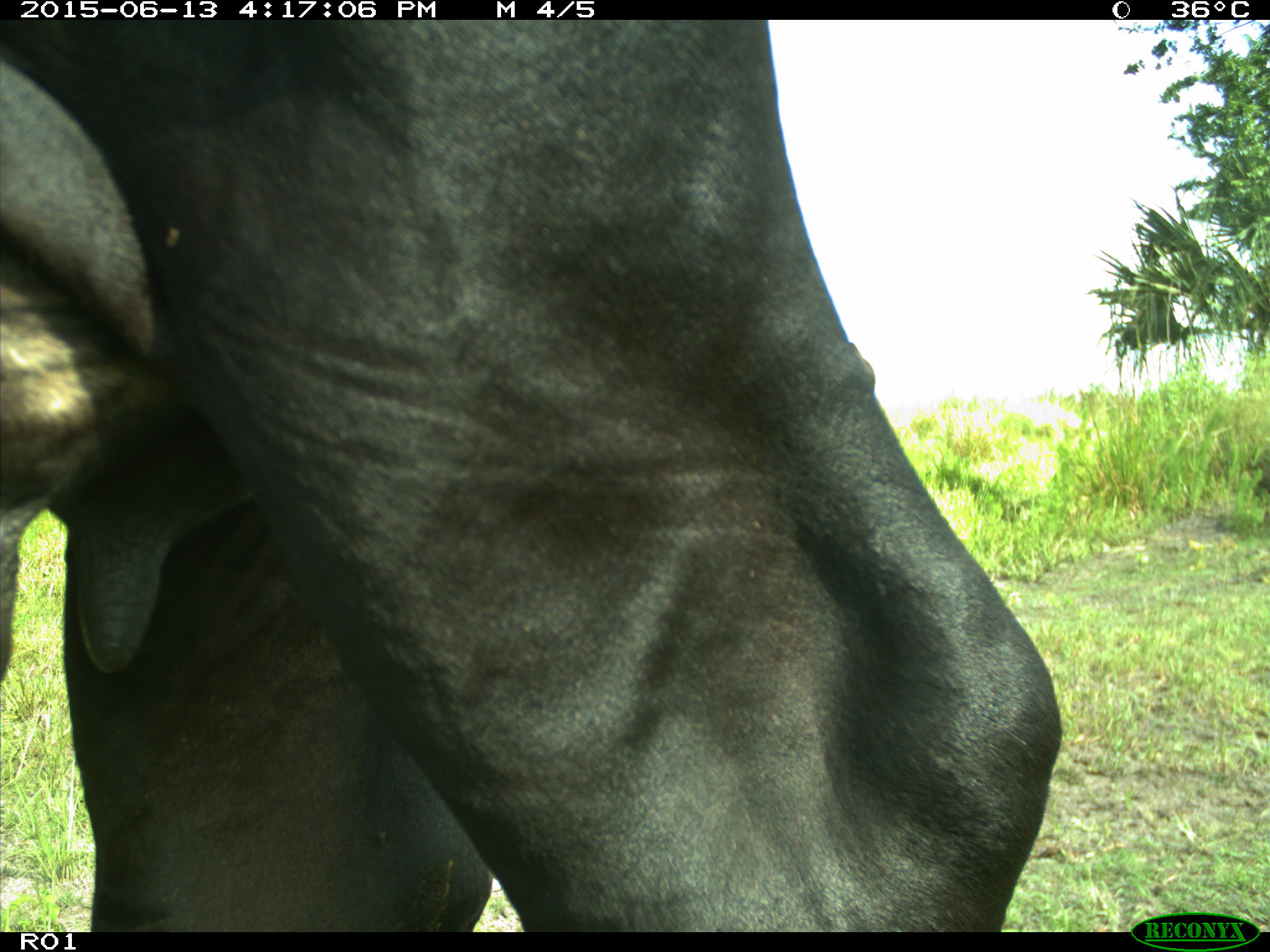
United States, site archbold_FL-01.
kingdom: Animalia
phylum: Chordata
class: Mammalia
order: Artiodactyla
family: Bovidae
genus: Bos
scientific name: Bos taurus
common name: domestic cow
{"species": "Bos taurus (domestic cow)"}